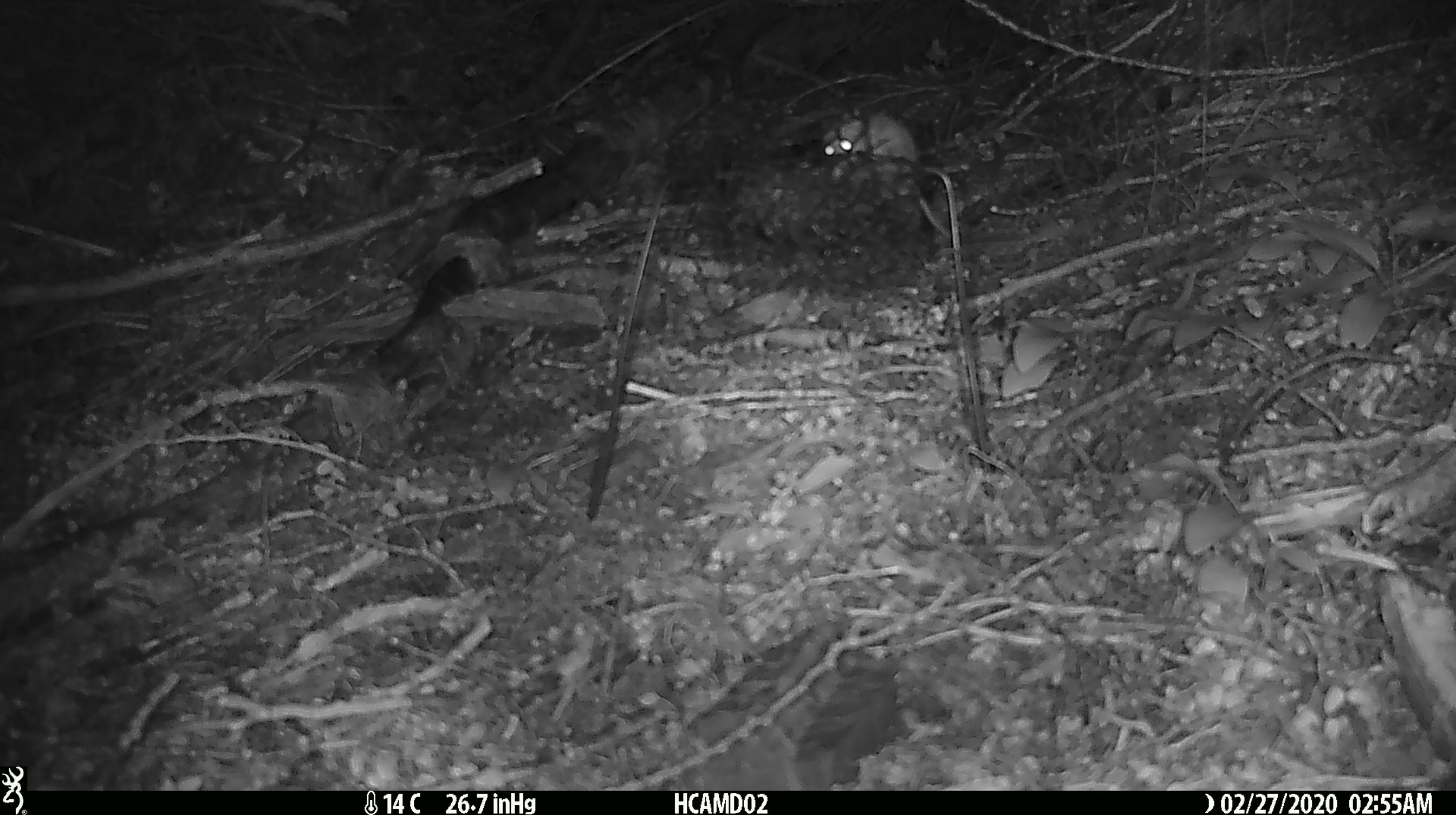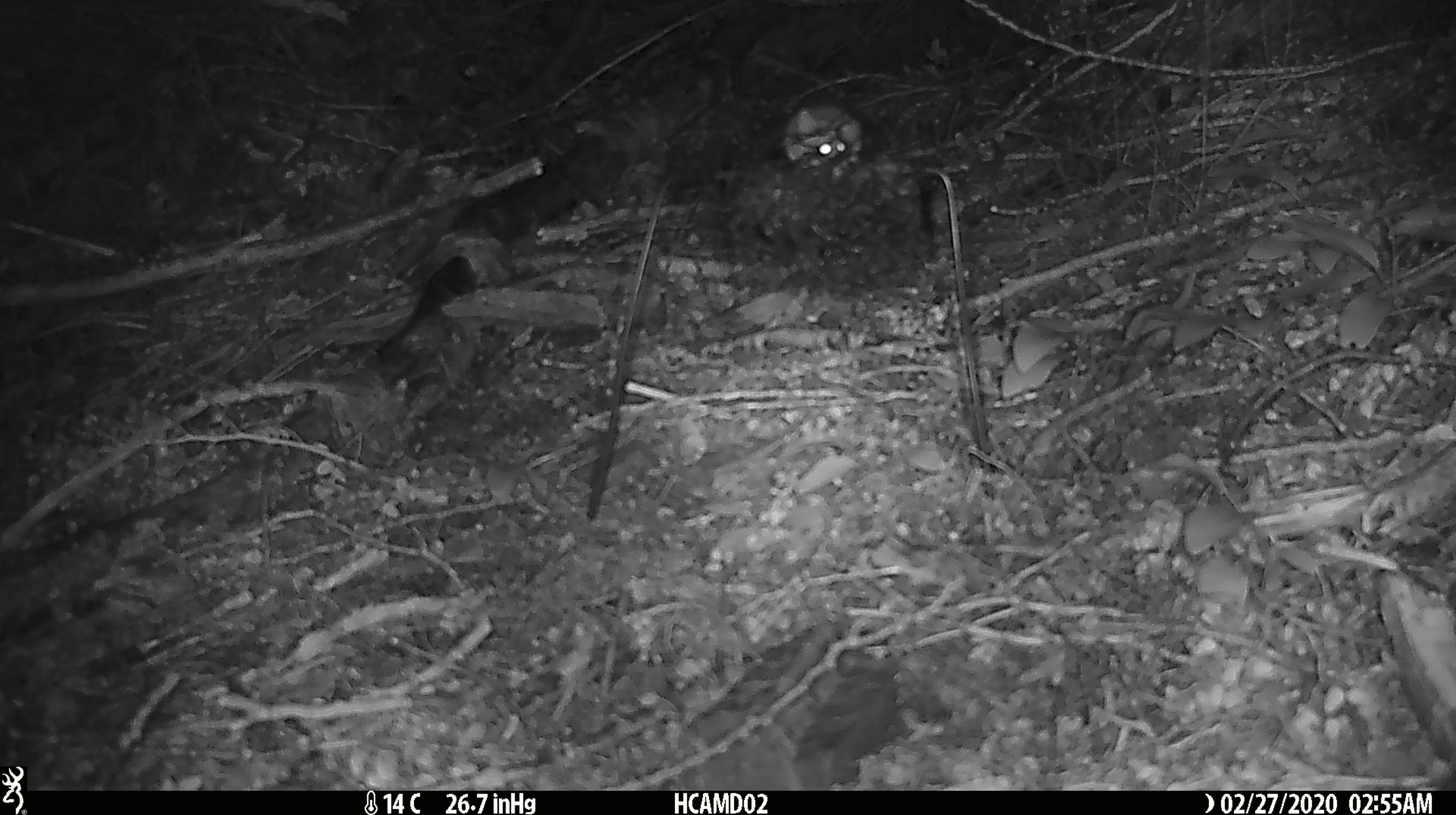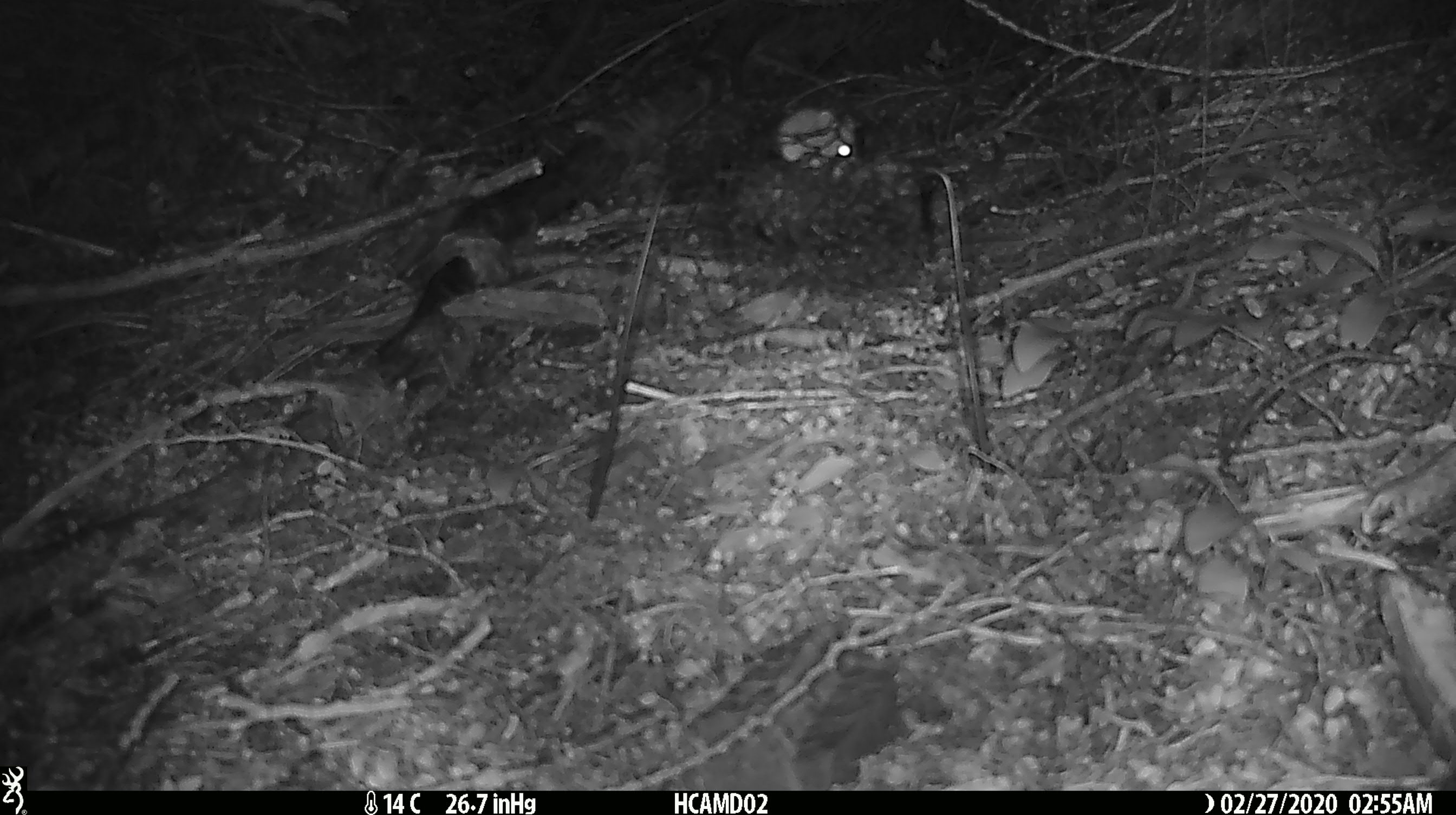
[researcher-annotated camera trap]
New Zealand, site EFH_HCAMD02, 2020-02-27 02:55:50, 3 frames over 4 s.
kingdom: Animalia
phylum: Chordata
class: Mammalia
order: Rodentia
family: Muridae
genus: Mus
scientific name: Mus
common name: mouse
Mouse (Mus).